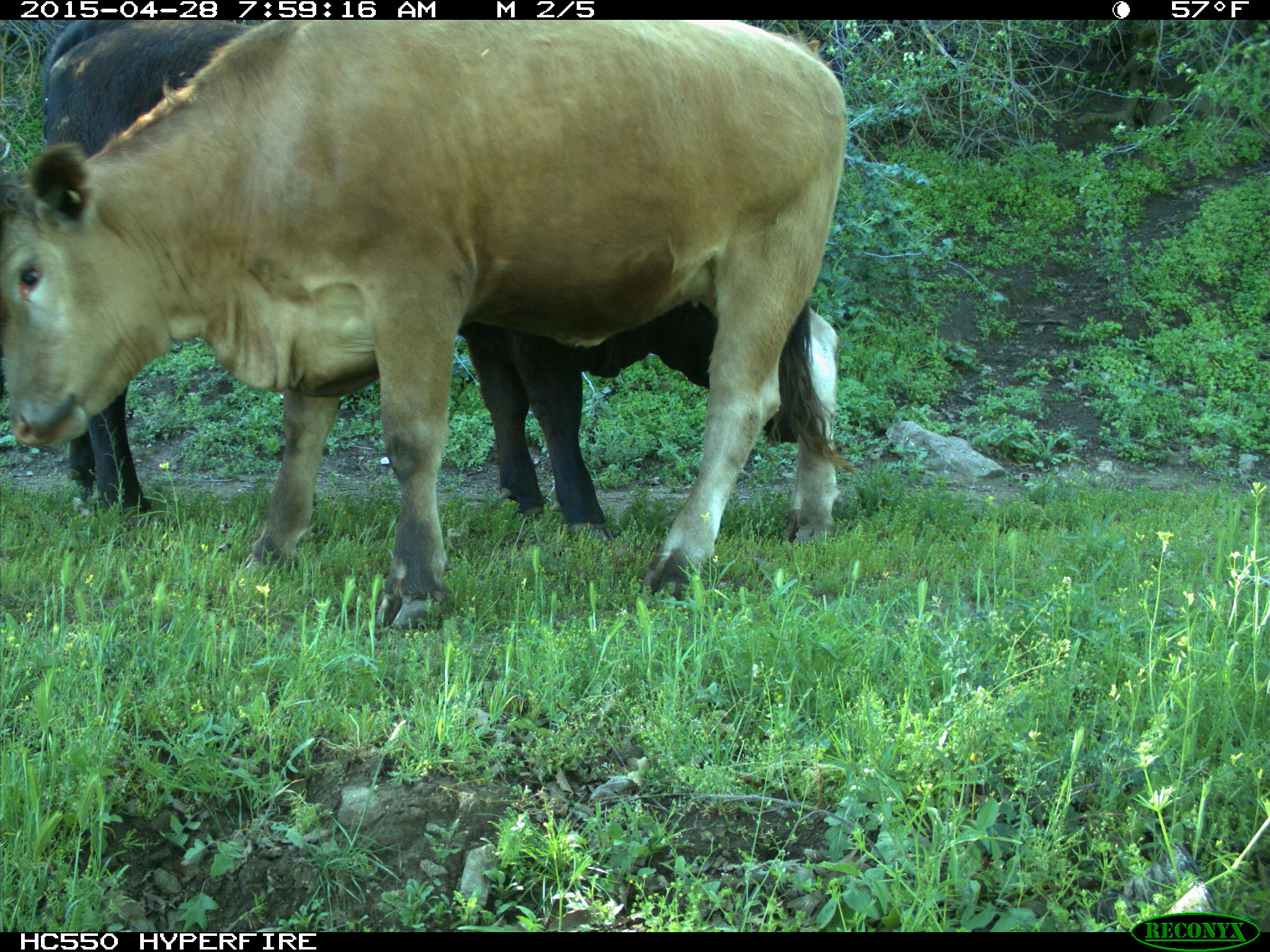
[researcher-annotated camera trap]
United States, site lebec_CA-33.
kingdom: Animalia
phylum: Chordata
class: Mammalia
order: Artiodactyla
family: Bovidae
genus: Bos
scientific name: Bos taurus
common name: domestic cow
Bos taurus (domestic cow).